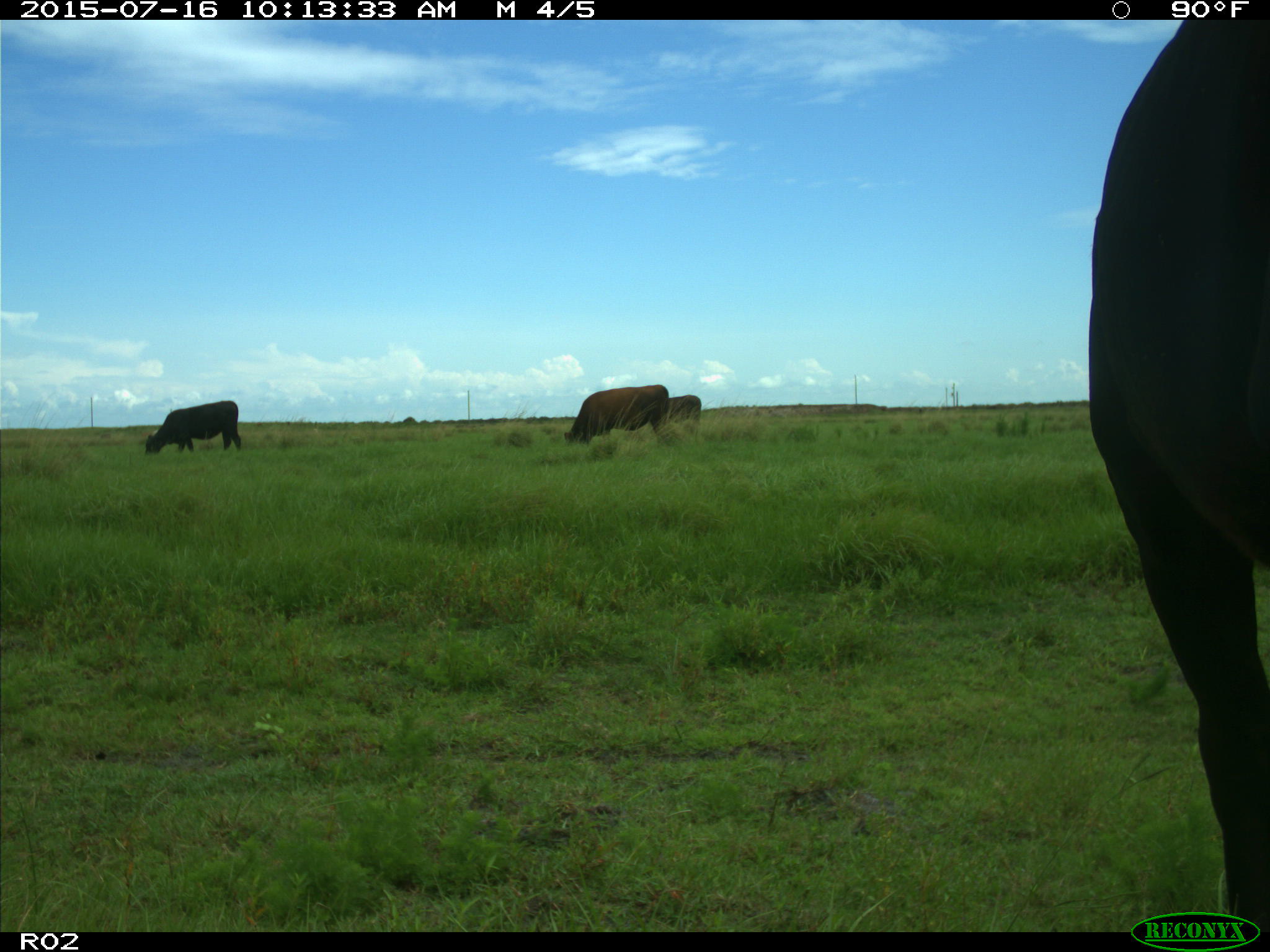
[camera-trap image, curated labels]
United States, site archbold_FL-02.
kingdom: Animalia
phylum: Chordata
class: Mammalia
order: Artiodactyla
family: Bovidae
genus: Bos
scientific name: Bos taurus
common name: domestic cow